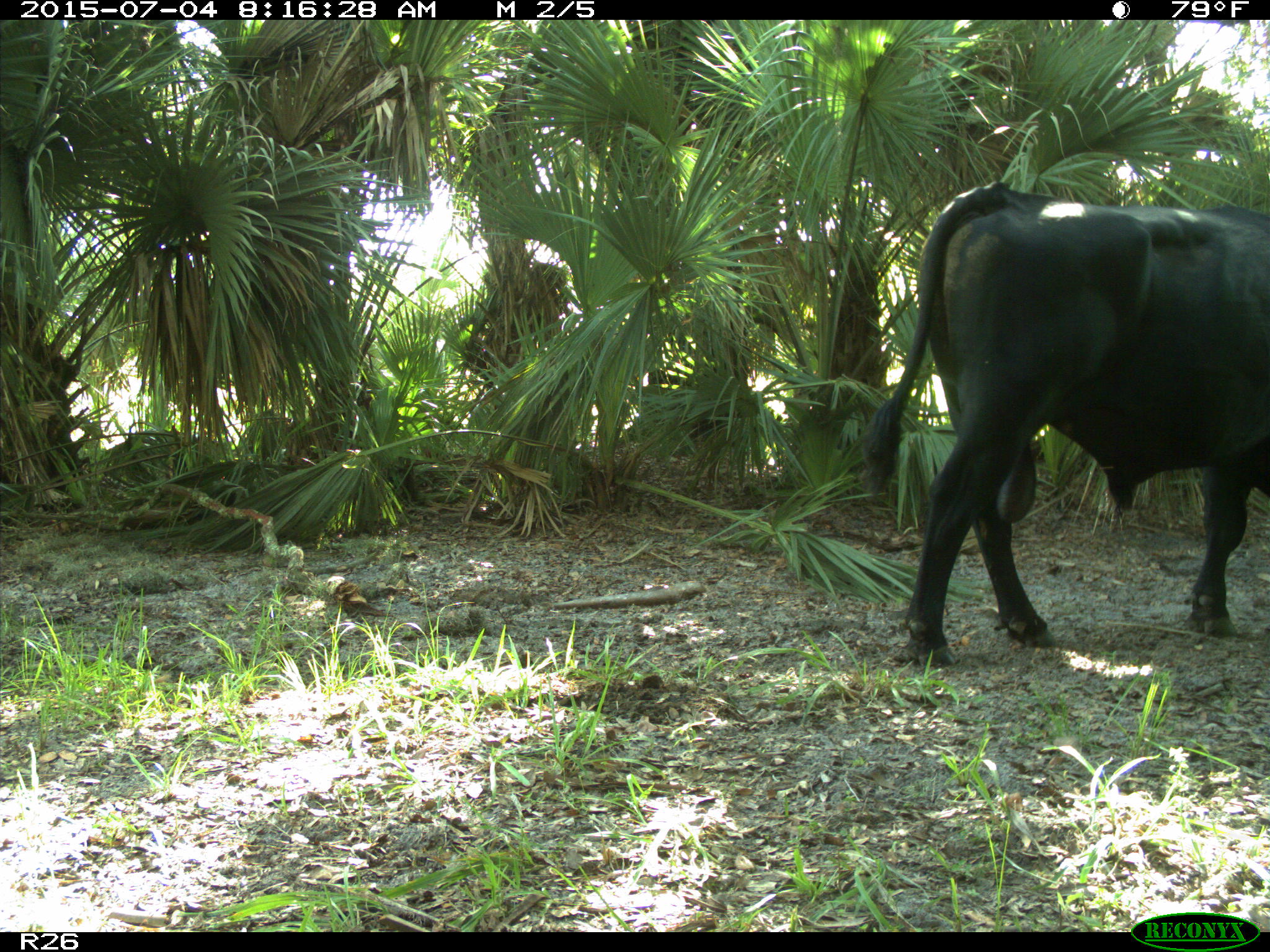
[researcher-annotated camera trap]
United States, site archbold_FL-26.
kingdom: Animalia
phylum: Chordata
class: Mammalia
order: Artiodactyla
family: Bovidae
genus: Bos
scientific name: Bos taurus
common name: domestic cow